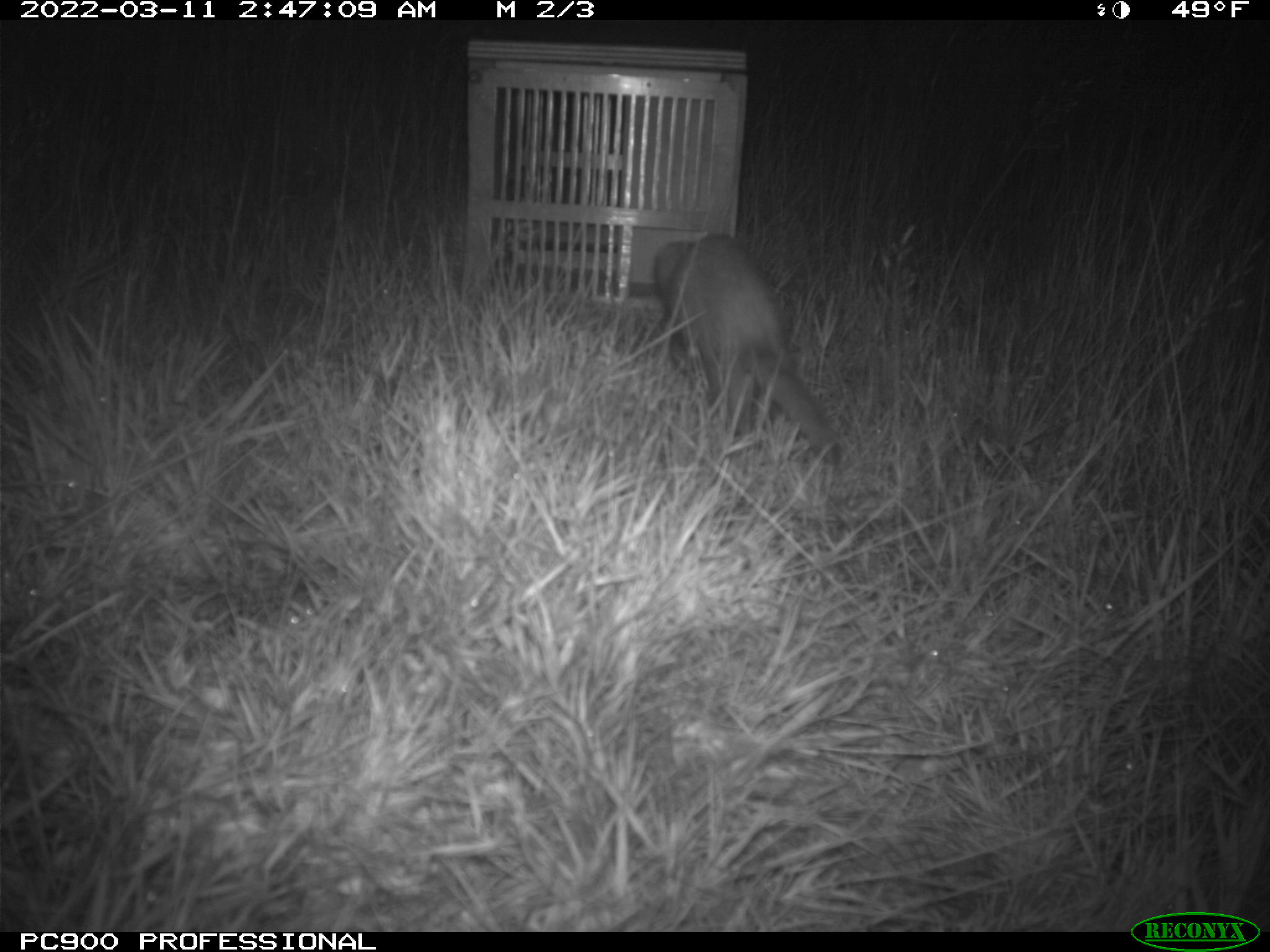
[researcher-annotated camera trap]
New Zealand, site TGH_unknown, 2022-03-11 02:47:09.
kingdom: Animalia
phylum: Chordata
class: Mammalia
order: Carnivora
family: Mustelidae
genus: Mustela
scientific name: Mustela furo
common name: ferret